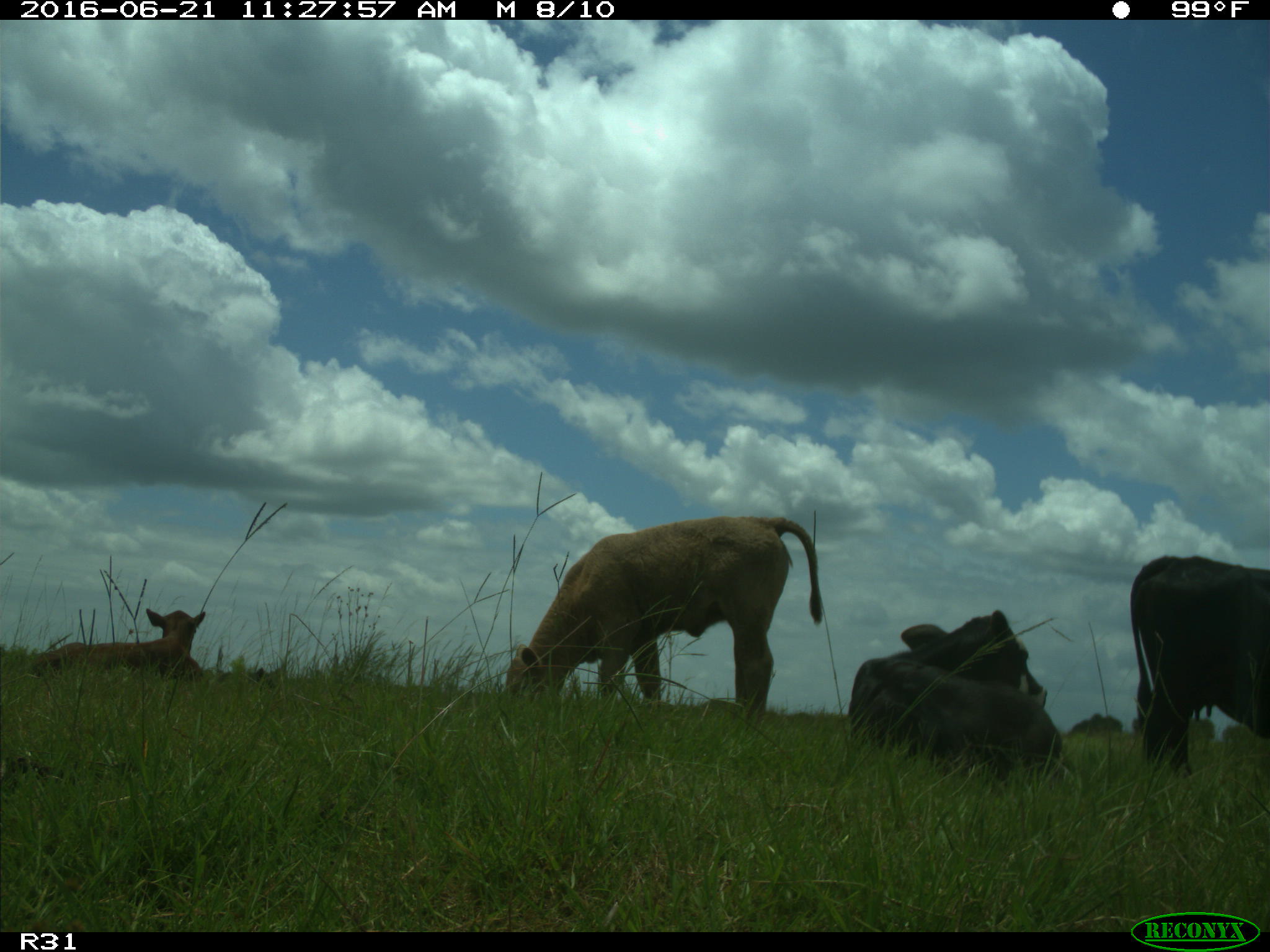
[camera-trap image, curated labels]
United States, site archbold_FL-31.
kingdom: Animalia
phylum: Chordata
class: Mammalia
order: Artiodactyla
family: Bovidae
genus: Bos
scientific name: Bos taurus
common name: domestic cow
Bos taurus (domestic cow).